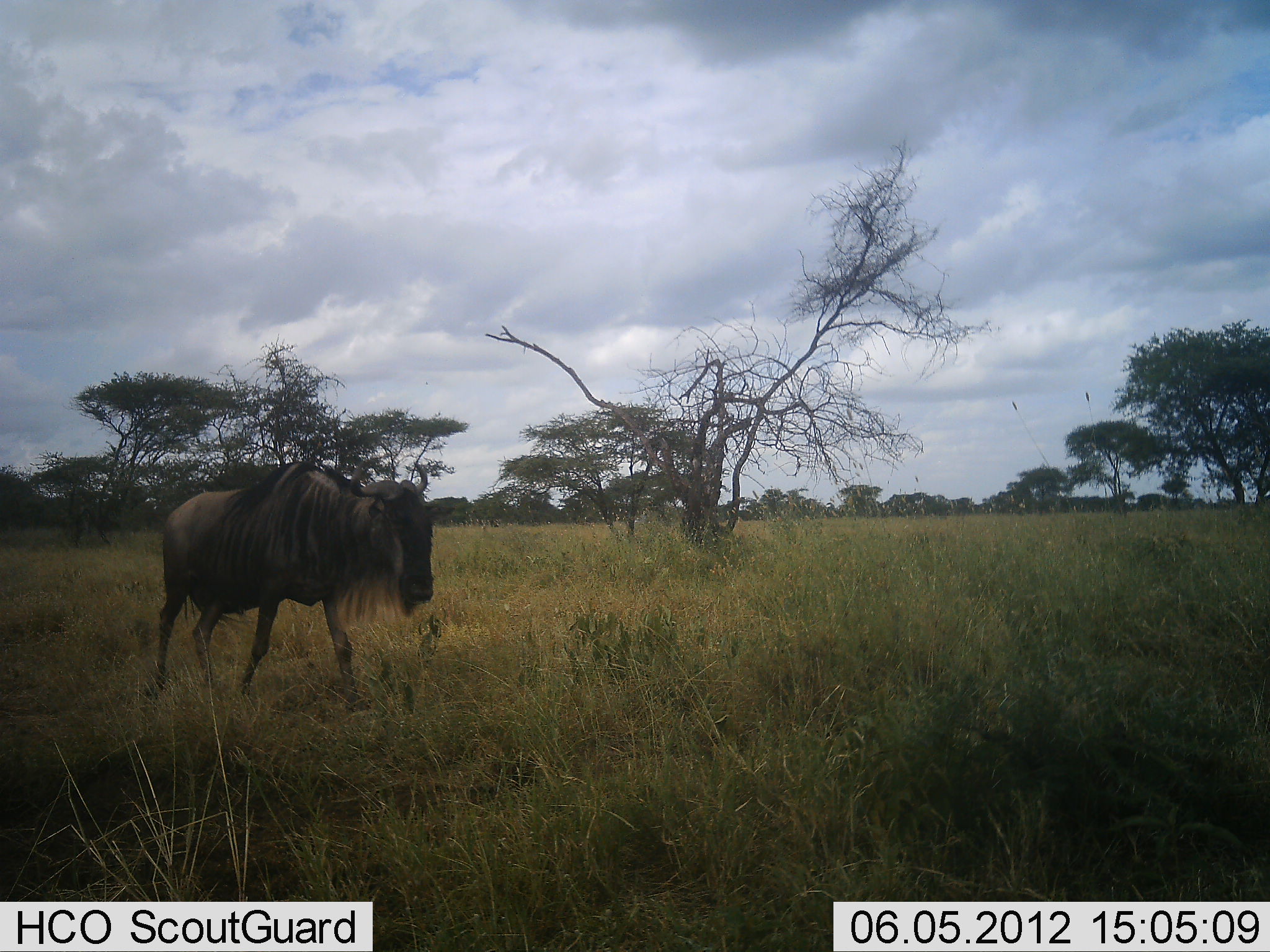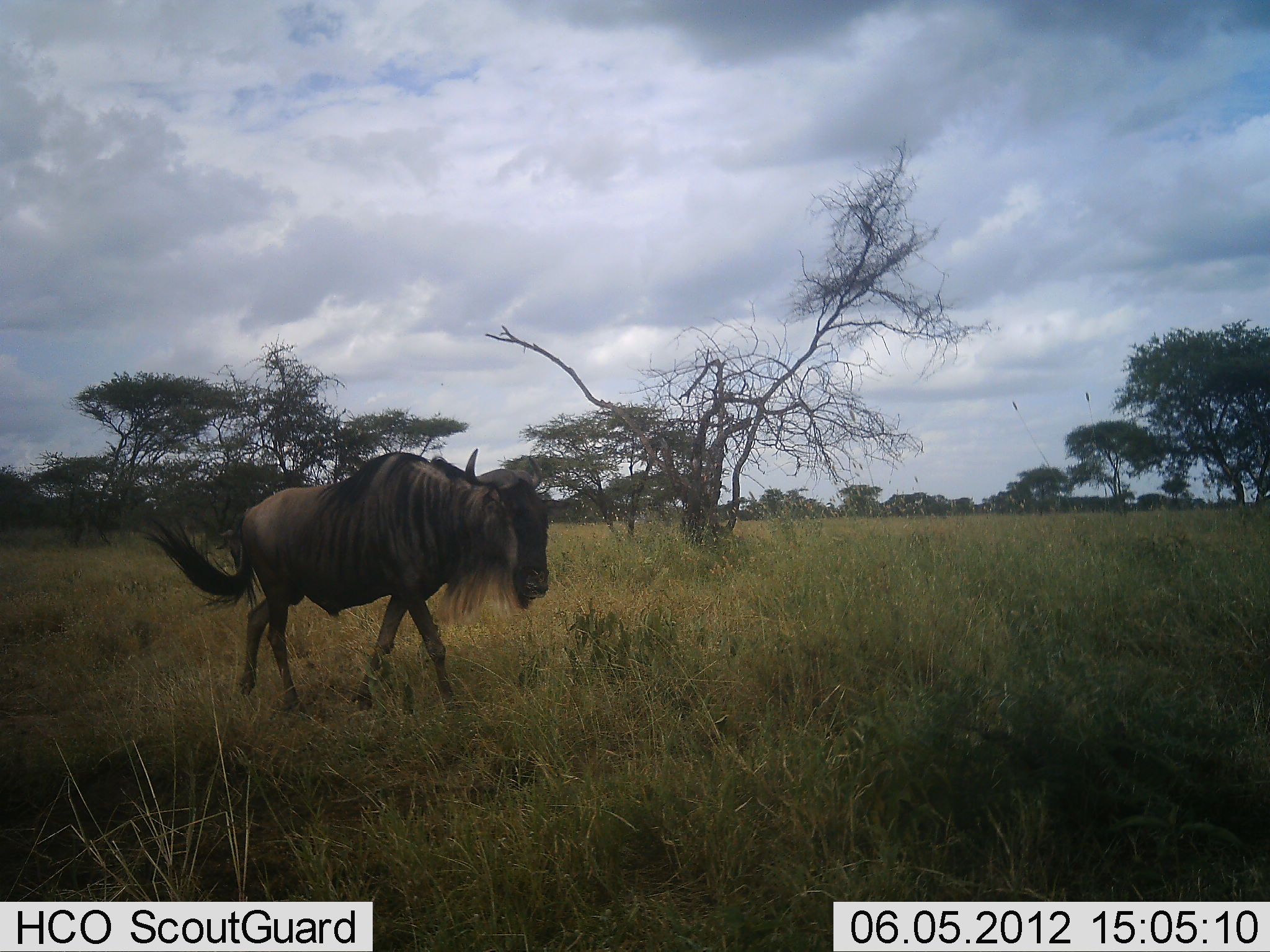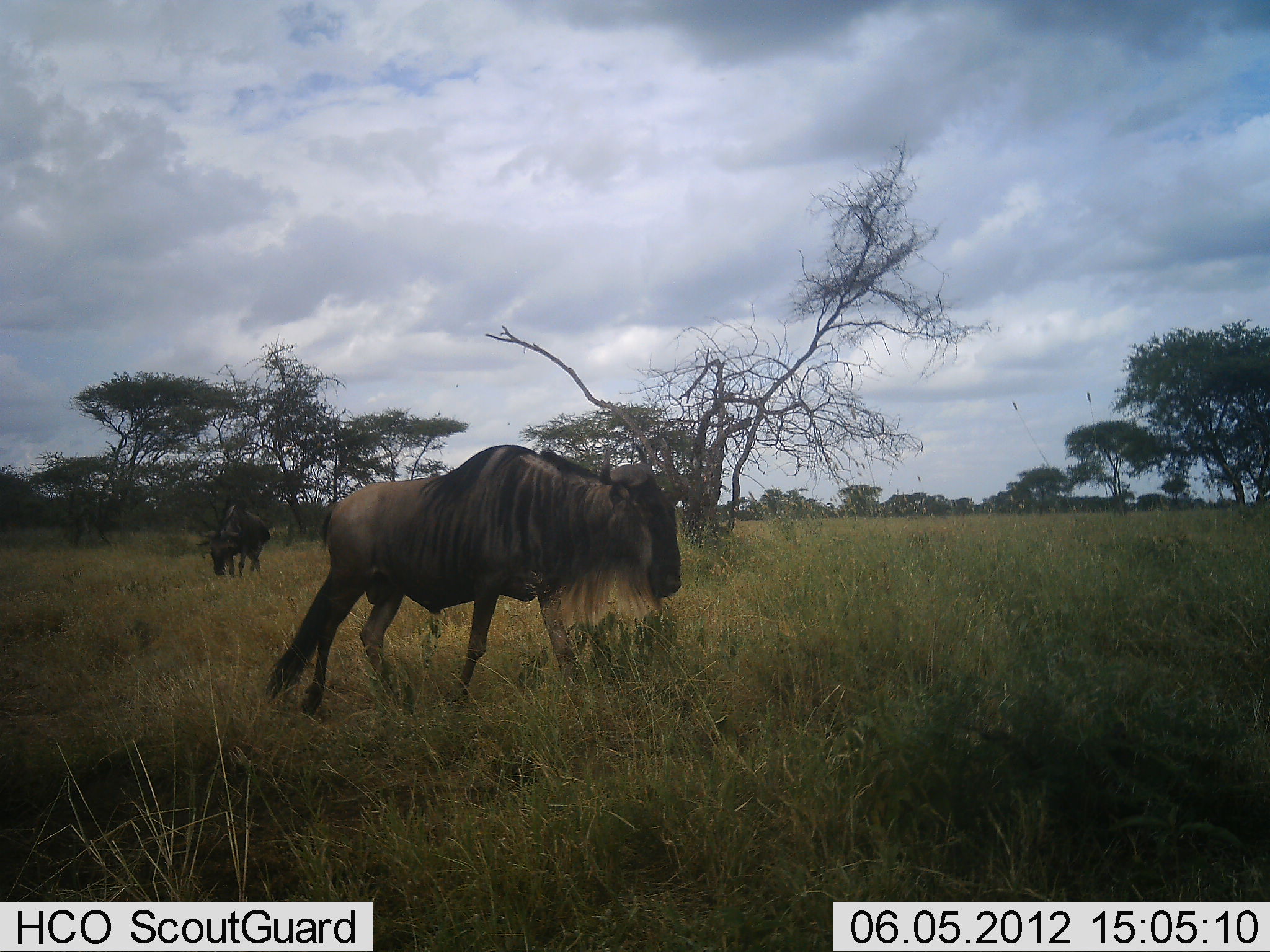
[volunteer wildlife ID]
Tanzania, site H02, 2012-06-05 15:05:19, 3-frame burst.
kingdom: Animalia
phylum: Chordata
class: Mammalia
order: Artiodactyla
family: Bovidae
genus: Connochaetes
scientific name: Connochaetes taurinus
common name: blue wildebeest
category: wildebeest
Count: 2.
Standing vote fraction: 20%.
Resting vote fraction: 0%.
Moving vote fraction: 90%.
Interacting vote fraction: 10%.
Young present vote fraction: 0%.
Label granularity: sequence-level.